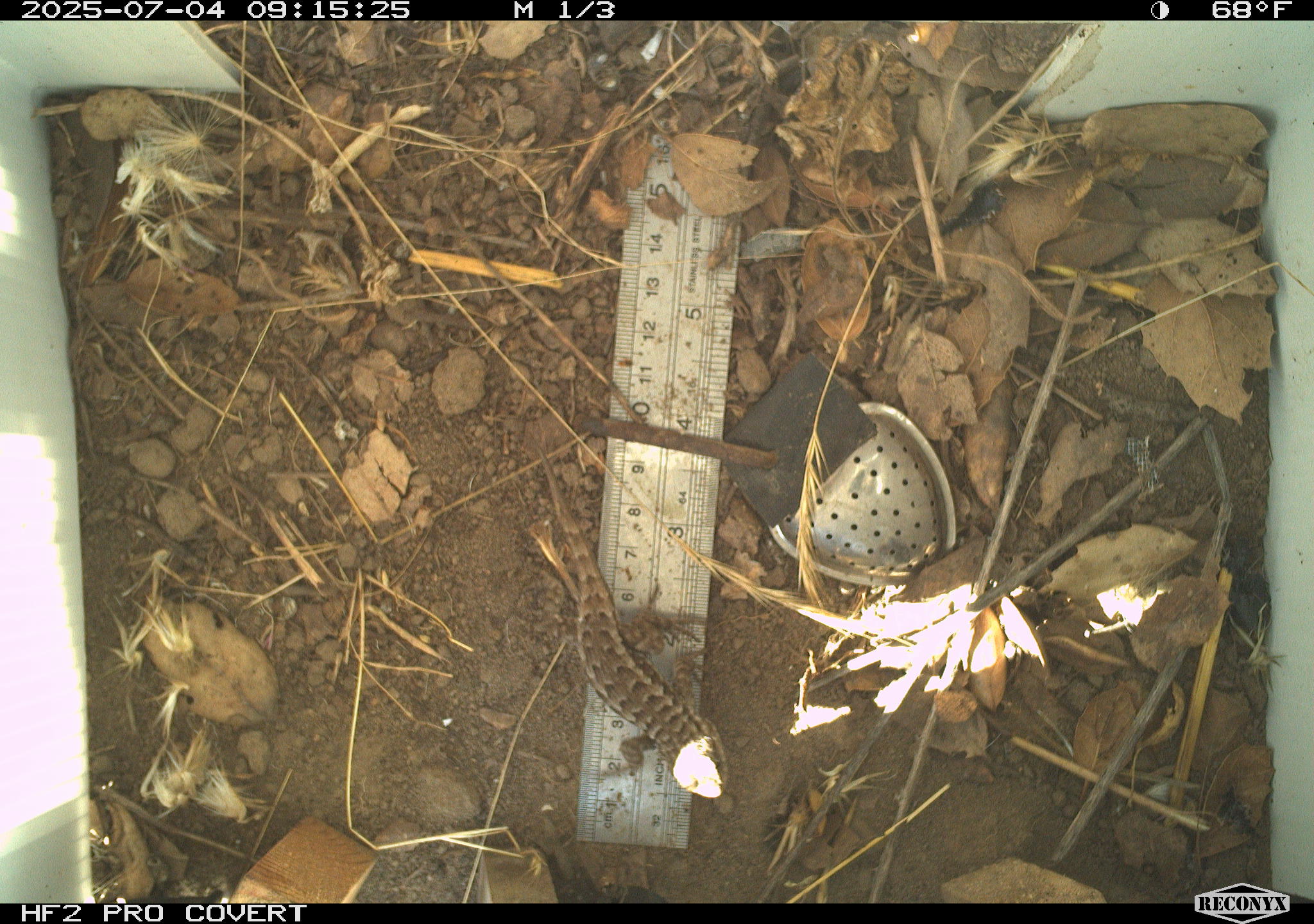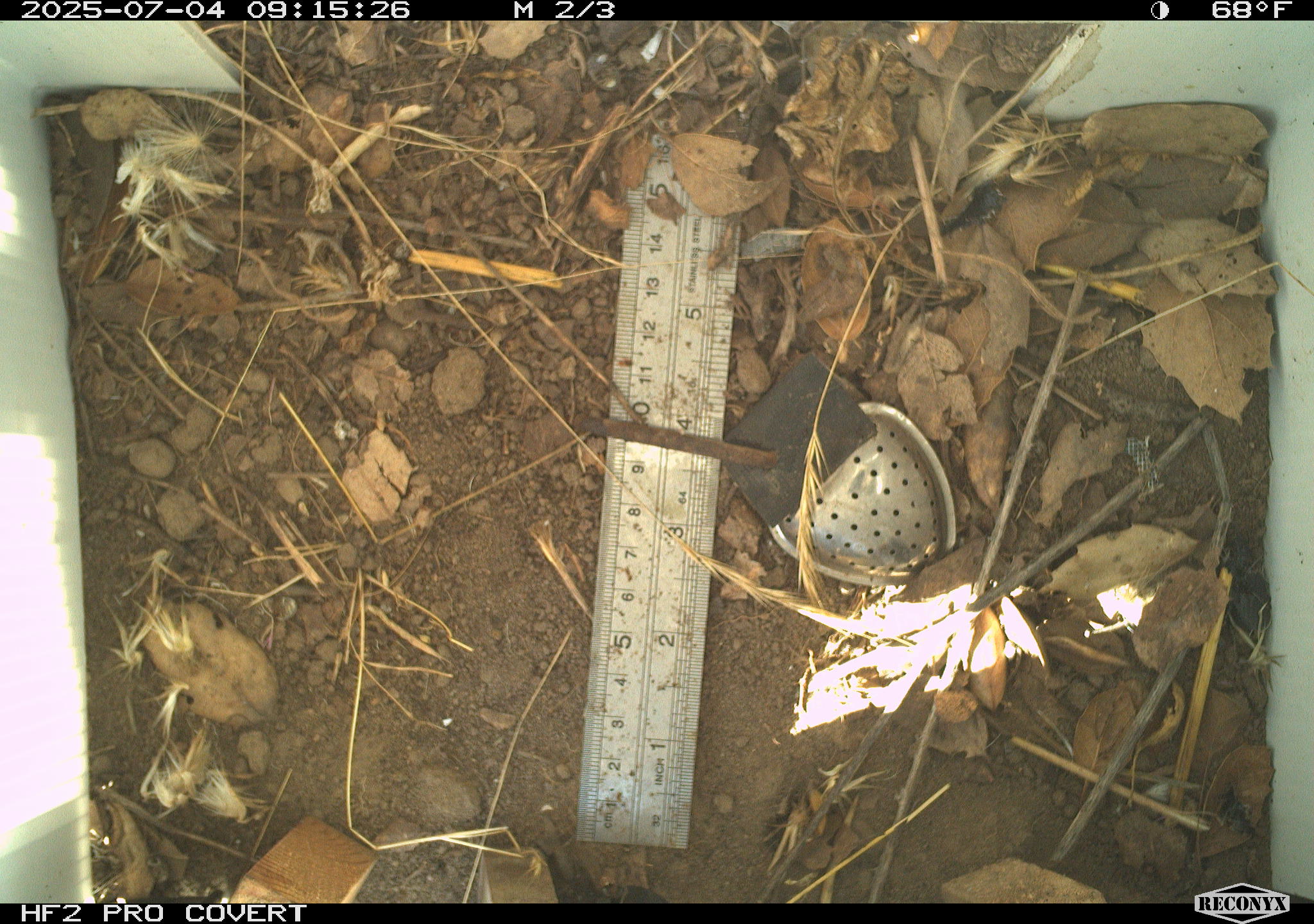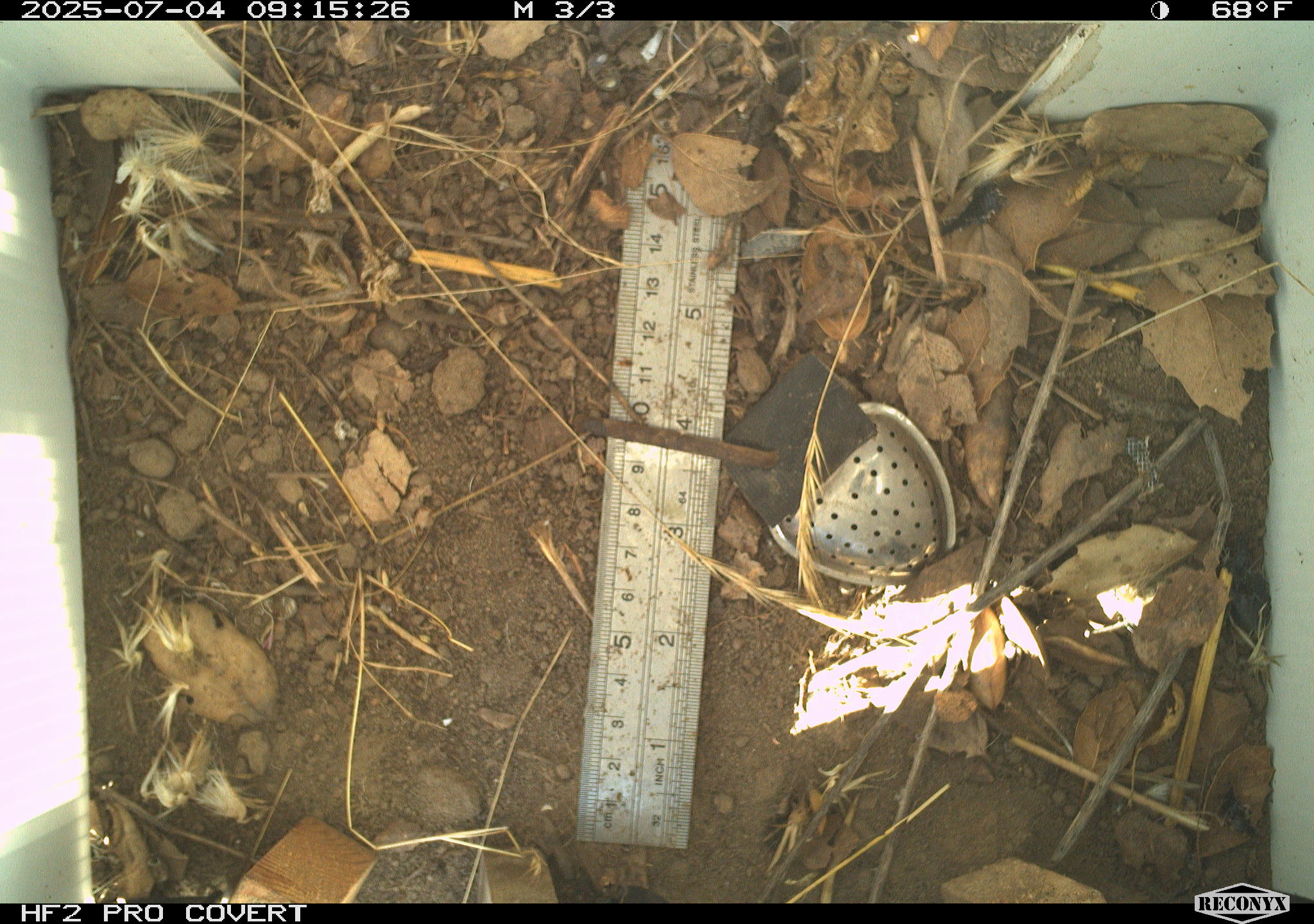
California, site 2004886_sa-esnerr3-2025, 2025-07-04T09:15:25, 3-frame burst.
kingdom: Animalia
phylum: Chordata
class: Reptilia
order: Squamata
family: Phrynosomatidae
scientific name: Phrynosomatidae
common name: north american spiny lizards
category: sceloporus/uta species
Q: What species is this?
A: Sceloporus/uta species (north american spiny lizards) (Phrynosomatidae).